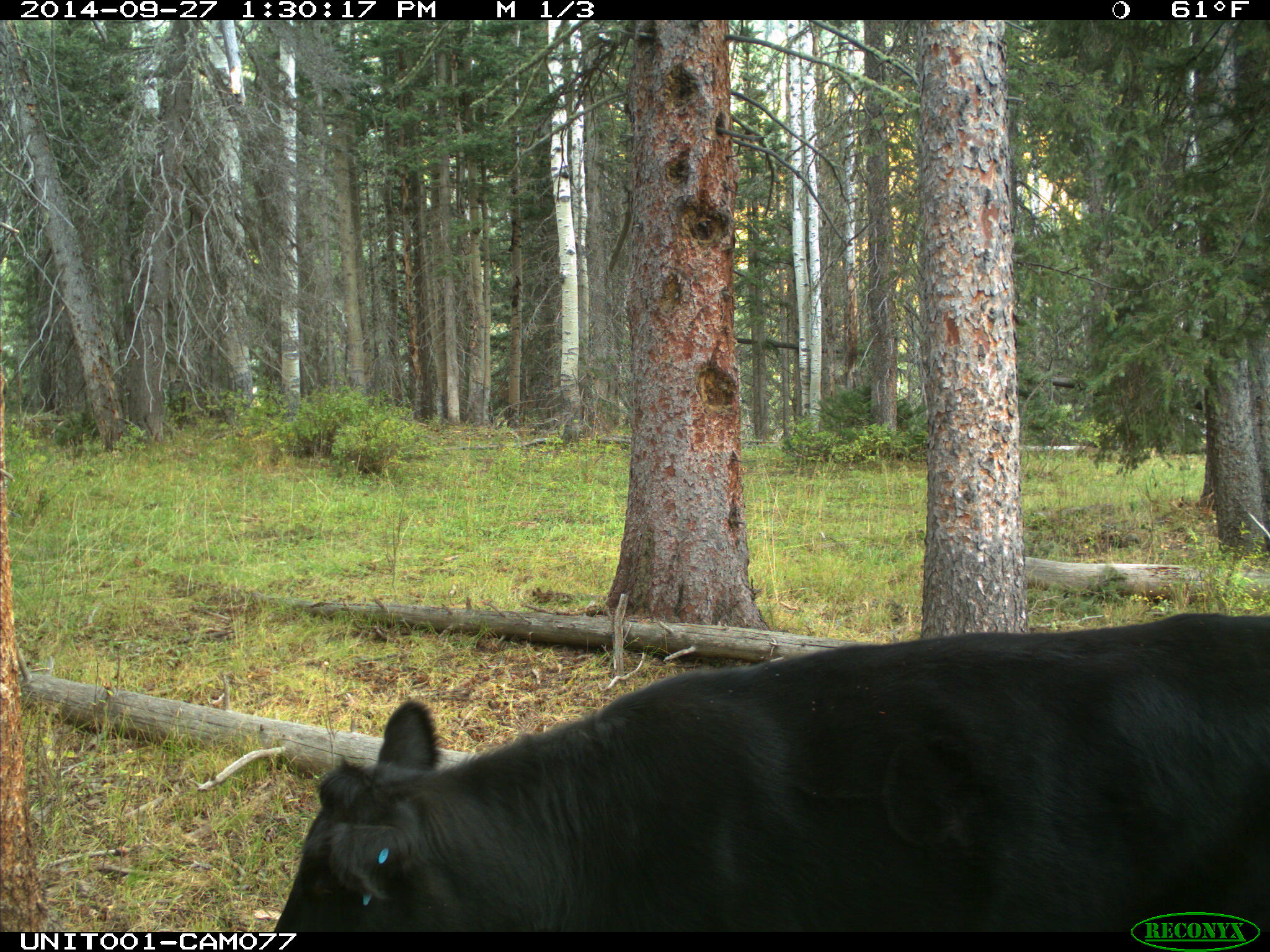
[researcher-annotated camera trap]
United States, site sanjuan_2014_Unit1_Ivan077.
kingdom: Animalia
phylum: Chordata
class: Mammalia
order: Artiodactyla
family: Bovidae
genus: Bos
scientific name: Bos taurus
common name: domestic cow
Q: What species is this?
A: Bos taurus (domestic cow).